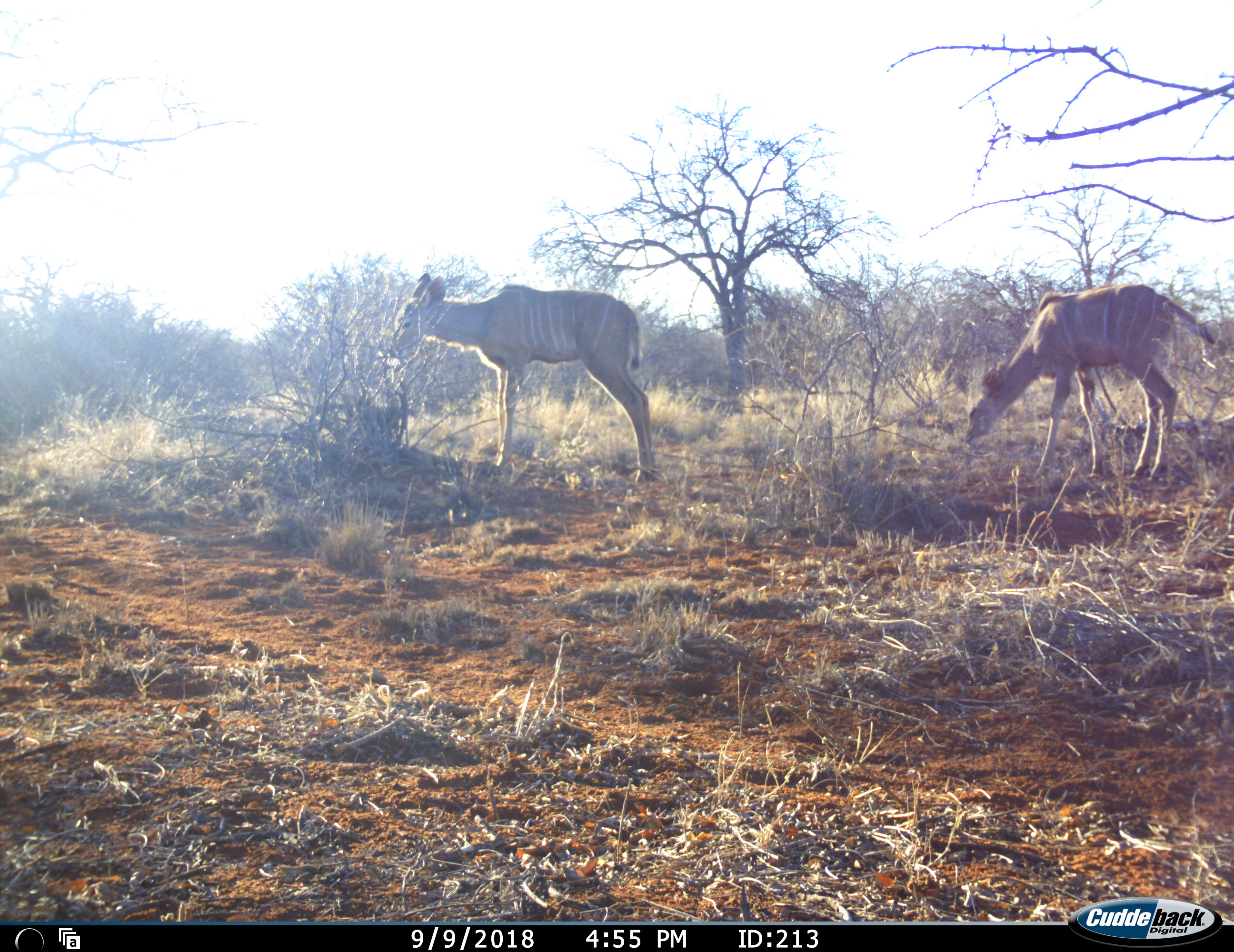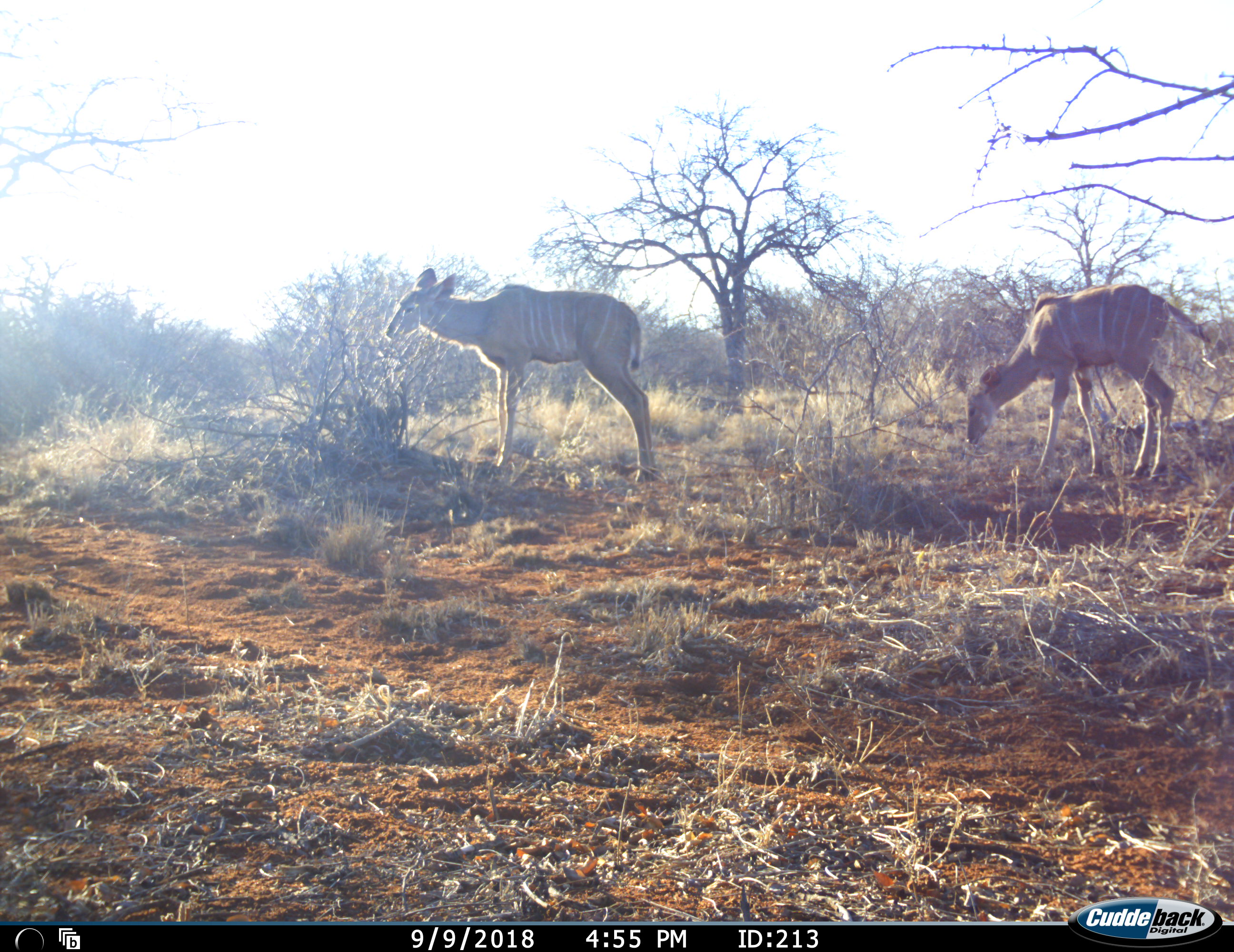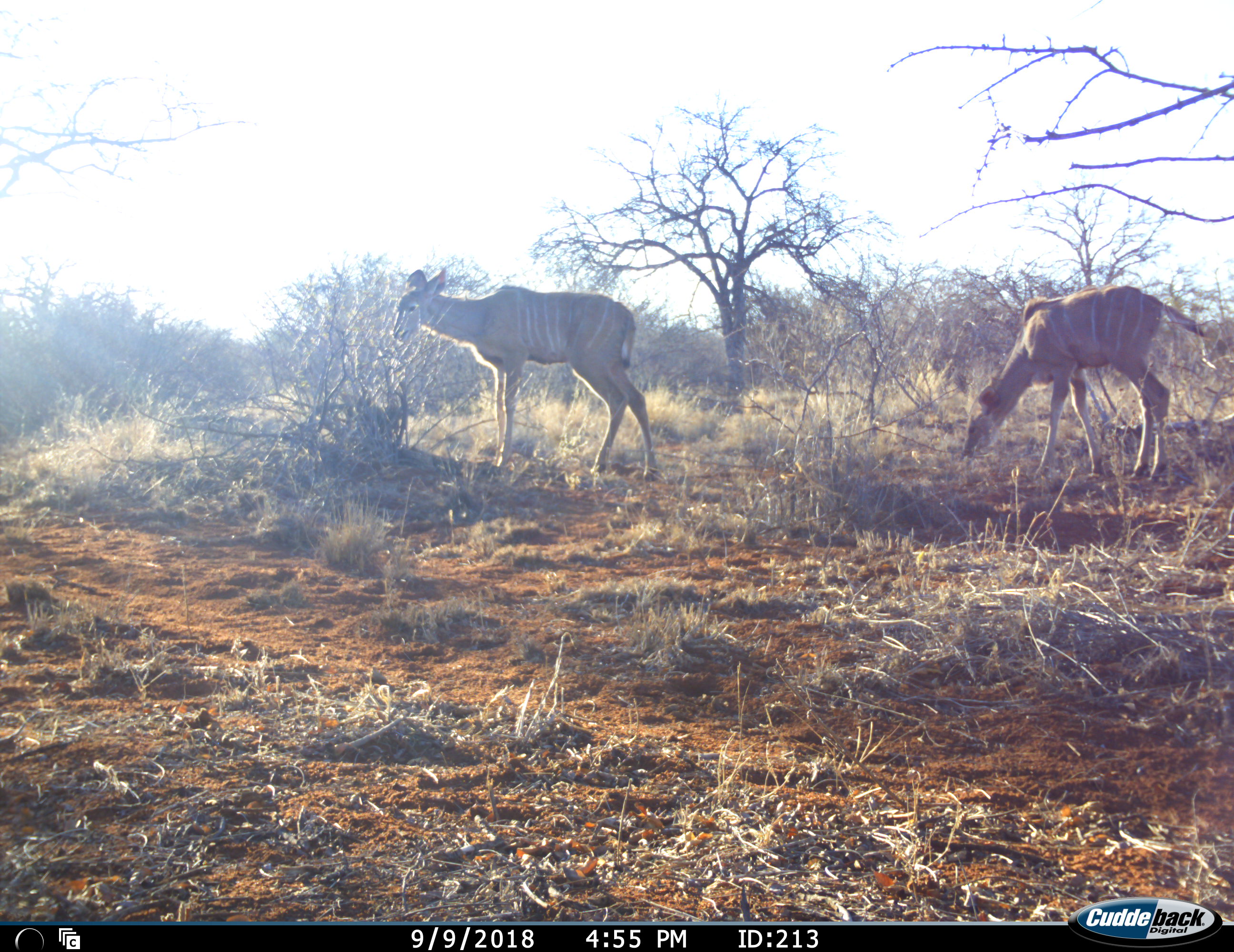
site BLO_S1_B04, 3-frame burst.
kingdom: Animalia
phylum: Chordata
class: Mammalia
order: Artiodactyla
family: Bovidae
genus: Tragelaphus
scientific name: Tragelaphus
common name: kudu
Kudu (Tragelaphus), count 2. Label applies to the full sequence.